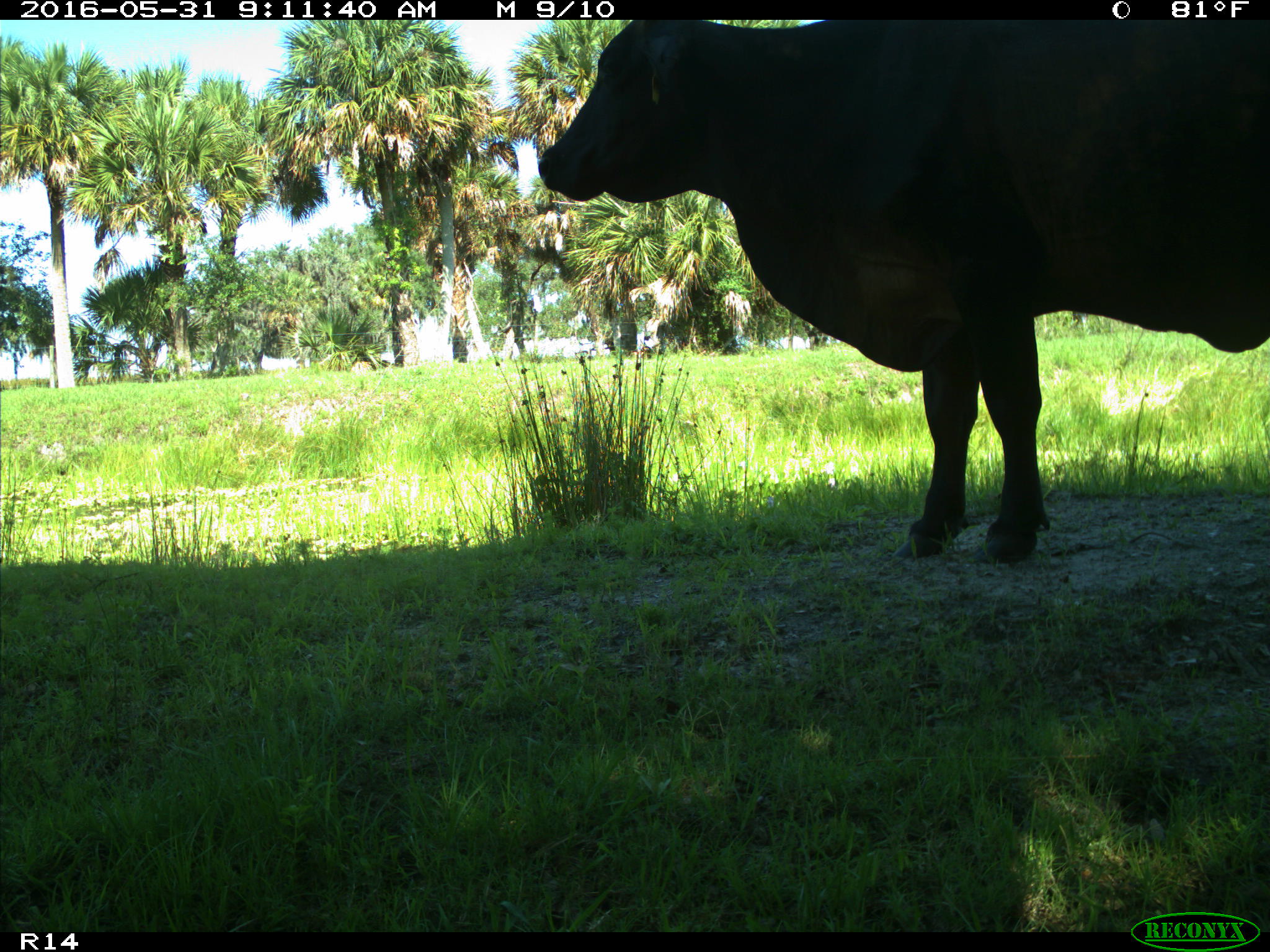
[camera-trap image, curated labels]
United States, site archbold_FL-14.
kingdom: Animalia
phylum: Chordata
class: Mammalia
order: Artiodactyla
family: Bovidae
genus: Bos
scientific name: Bos taurus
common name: domestic cow